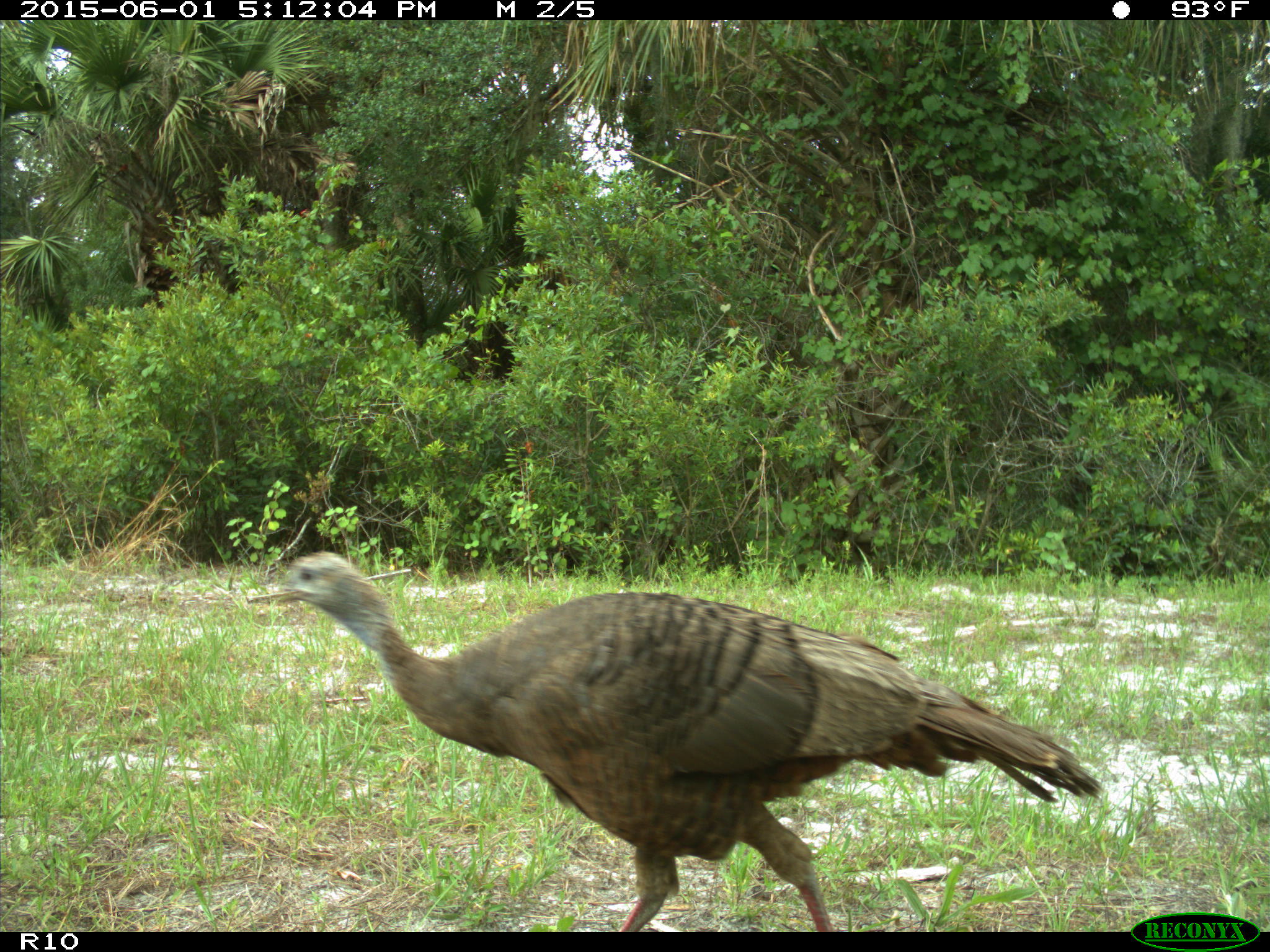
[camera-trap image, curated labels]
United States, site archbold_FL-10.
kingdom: Animalia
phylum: Chordata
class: Aves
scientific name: Aves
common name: birds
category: unidentified bird